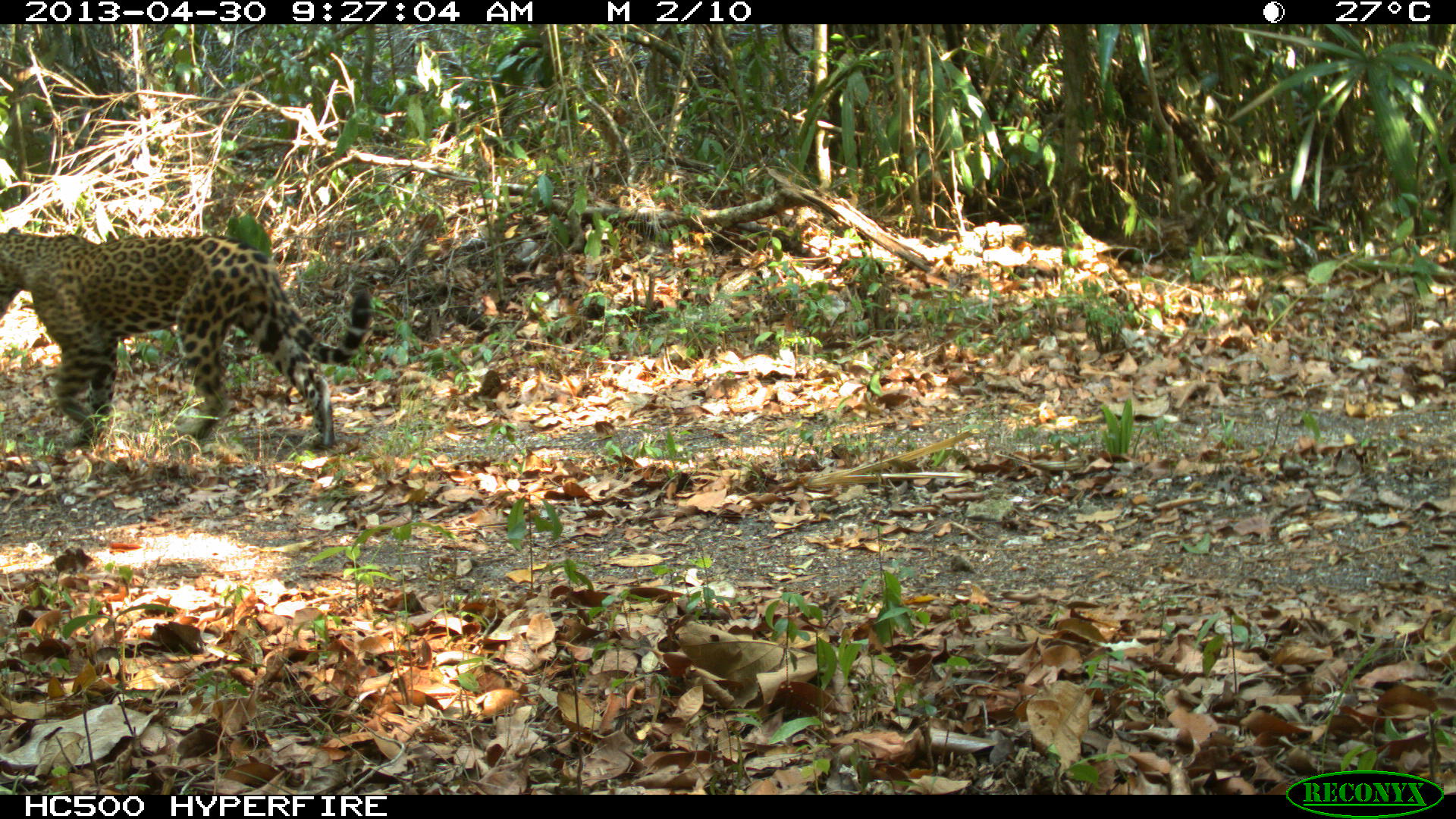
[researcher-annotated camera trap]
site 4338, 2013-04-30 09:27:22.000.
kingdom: Animalia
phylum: Chordata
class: Mammalia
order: Carnivora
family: Felidae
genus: Panthera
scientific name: Panthera onca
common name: jaguar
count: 1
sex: male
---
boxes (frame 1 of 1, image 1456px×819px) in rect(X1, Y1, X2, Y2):
panthera onca: rect(0, 227, 376, 447)